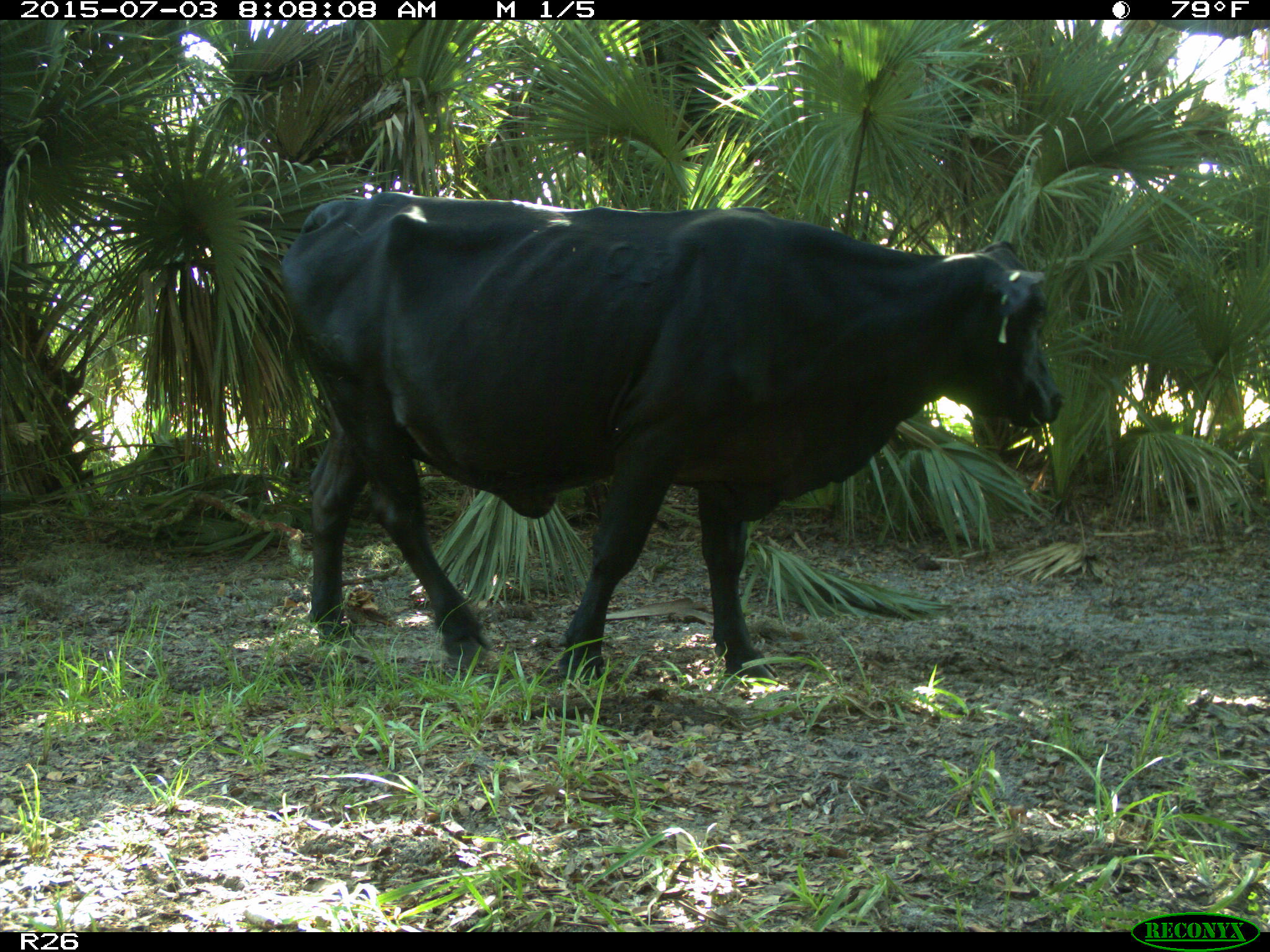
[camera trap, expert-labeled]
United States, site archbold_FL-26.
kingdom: Animalia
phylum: Chordata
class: Mammalia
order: Artiodactyla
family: Bovidae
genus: Bos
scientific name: Bos taurus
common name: domestic cow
Bos taurus (domestic cow).